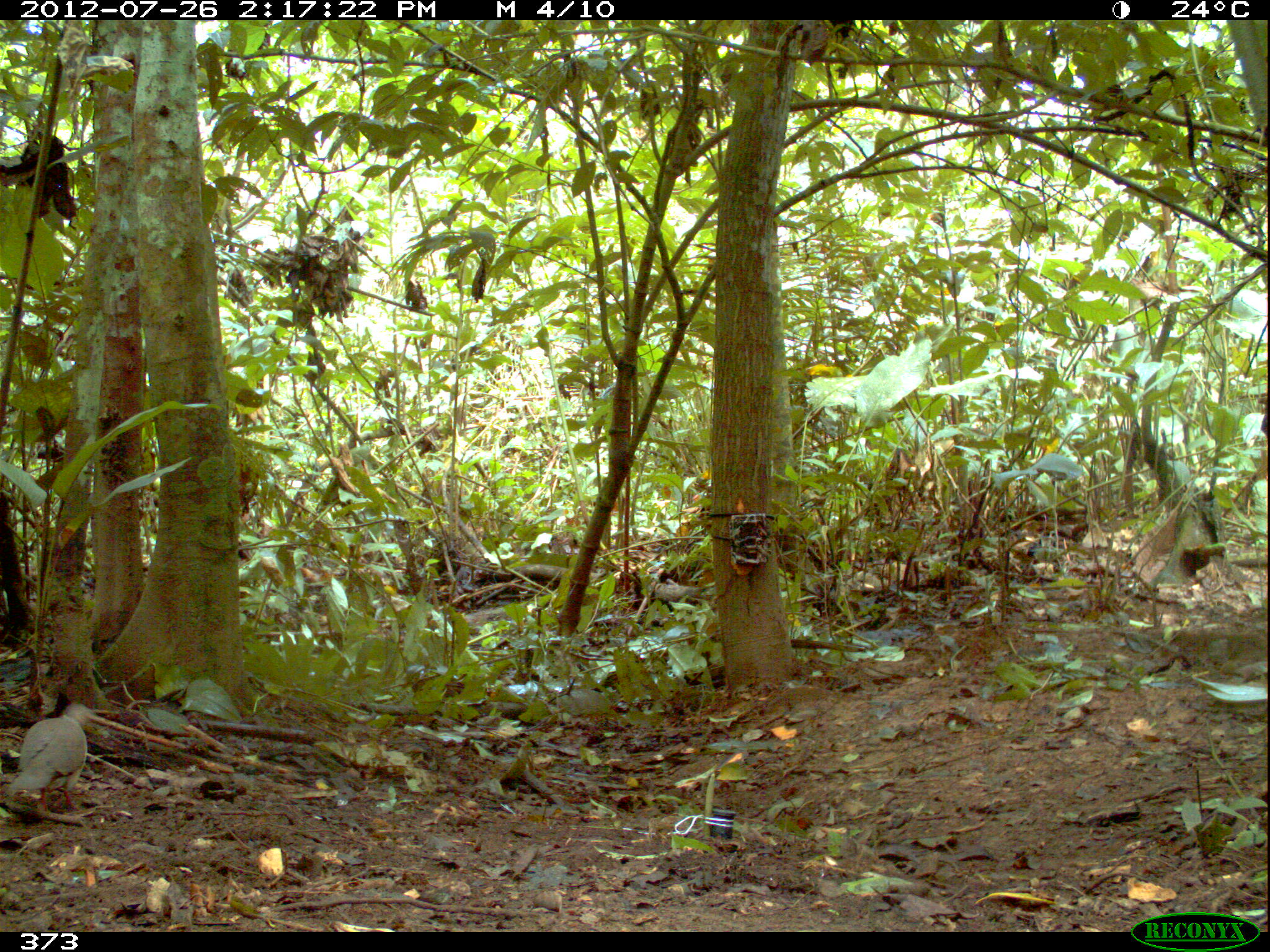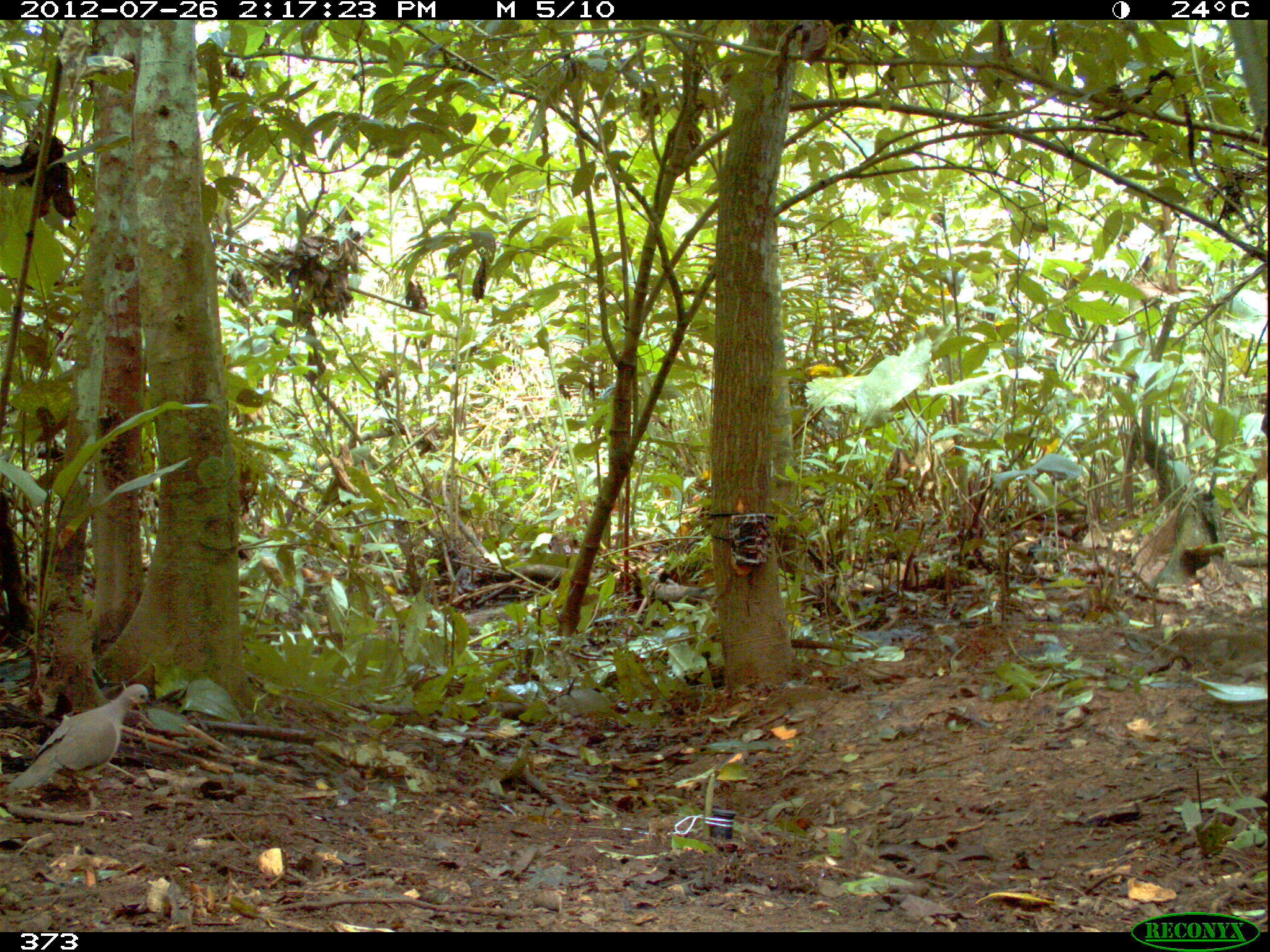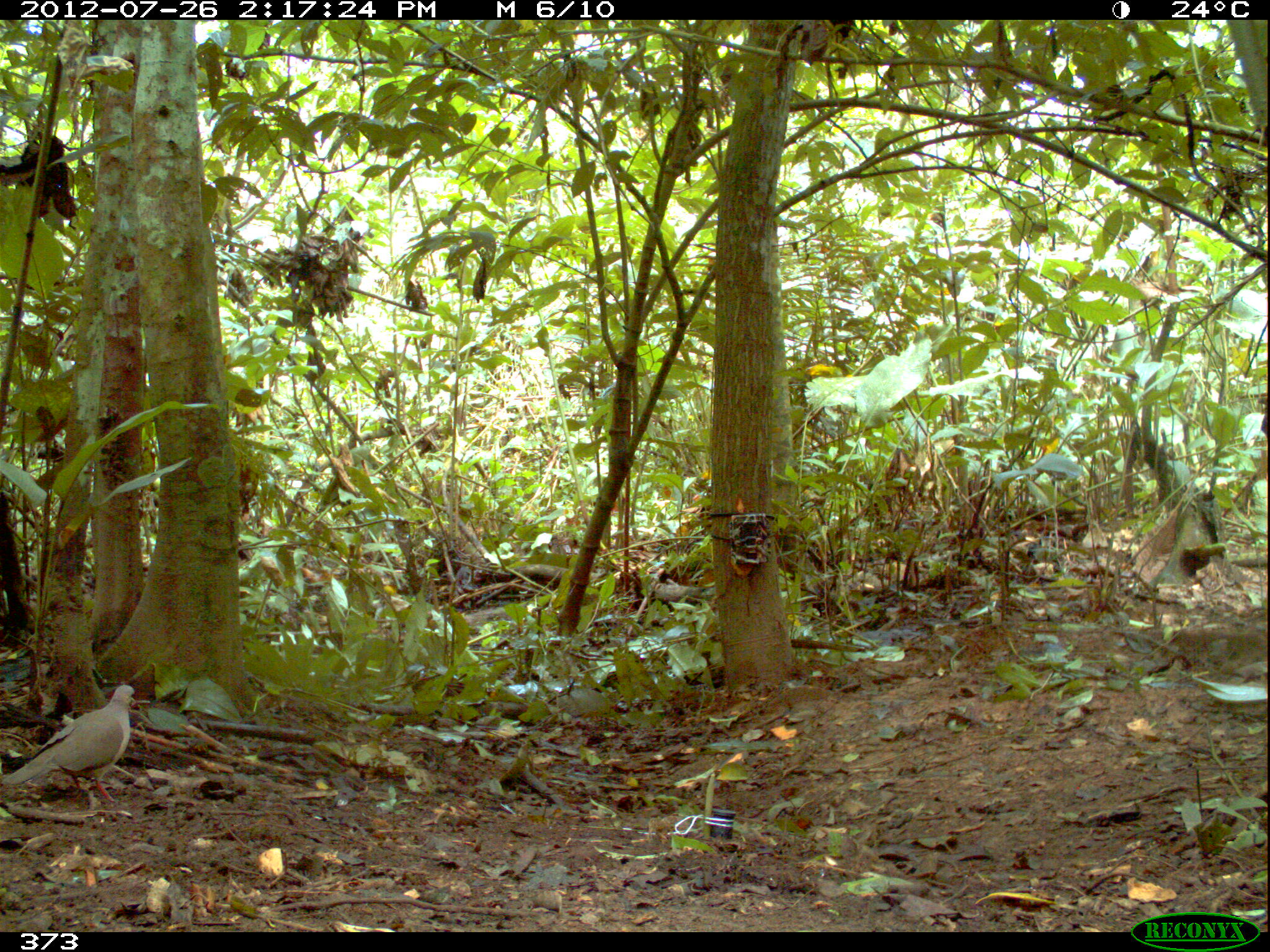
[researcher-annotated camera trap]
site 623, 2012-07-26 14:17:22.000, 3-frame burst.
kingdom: Animalia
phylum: Chordata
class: Aves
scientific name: Aves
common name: bird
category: unknown bird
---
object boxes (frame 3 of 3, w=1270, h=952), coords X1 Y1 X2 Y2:
unknown bird: 0 683 135 803